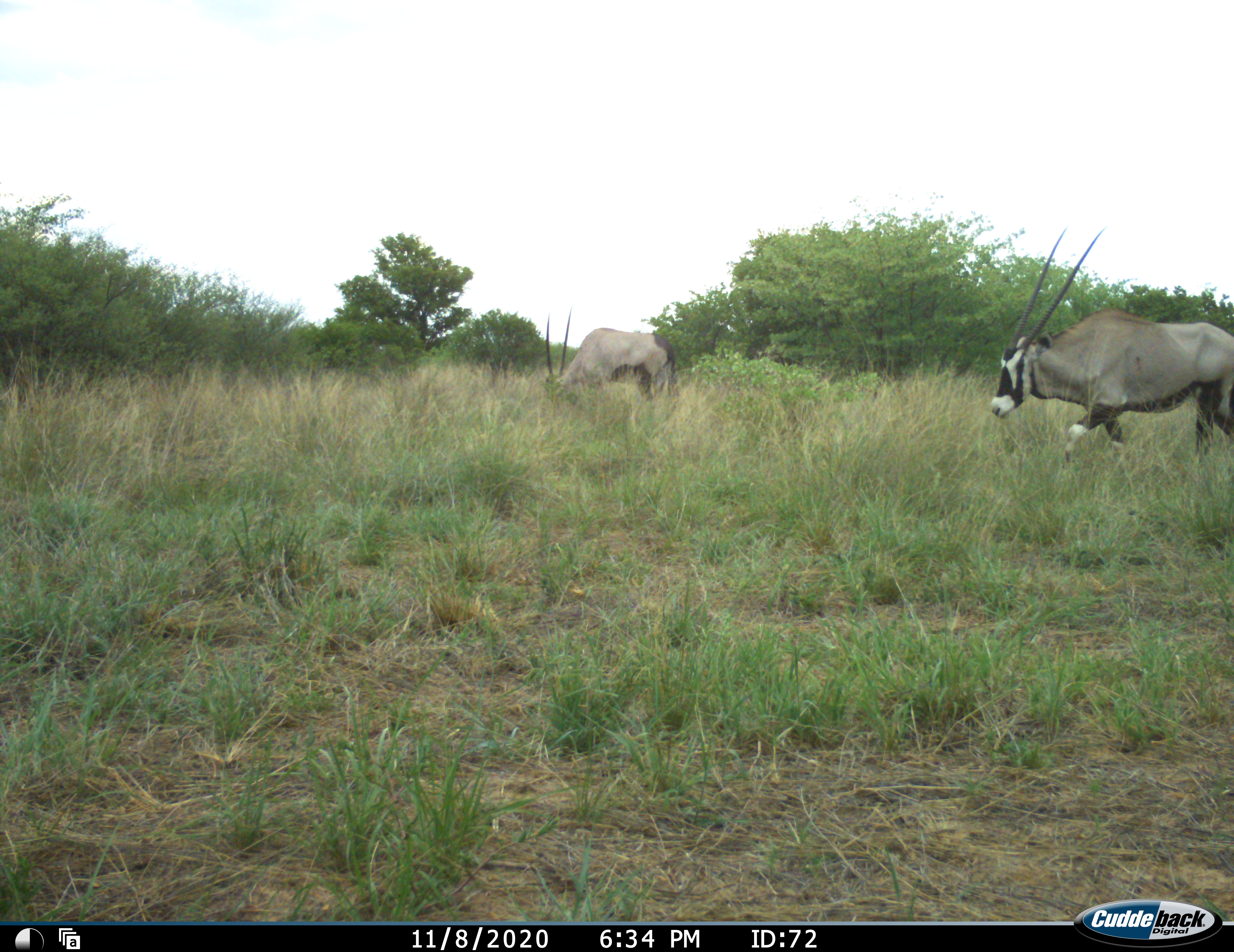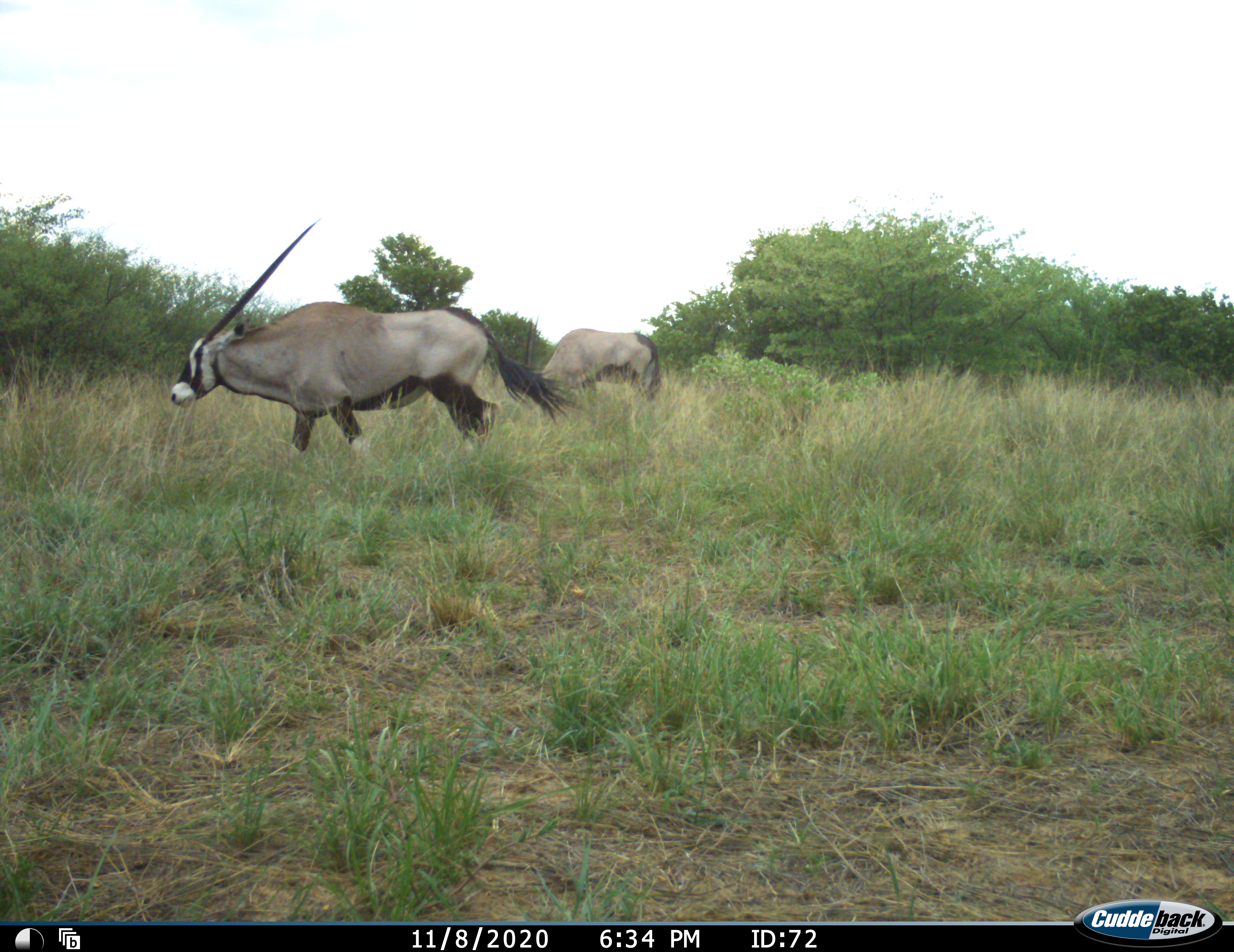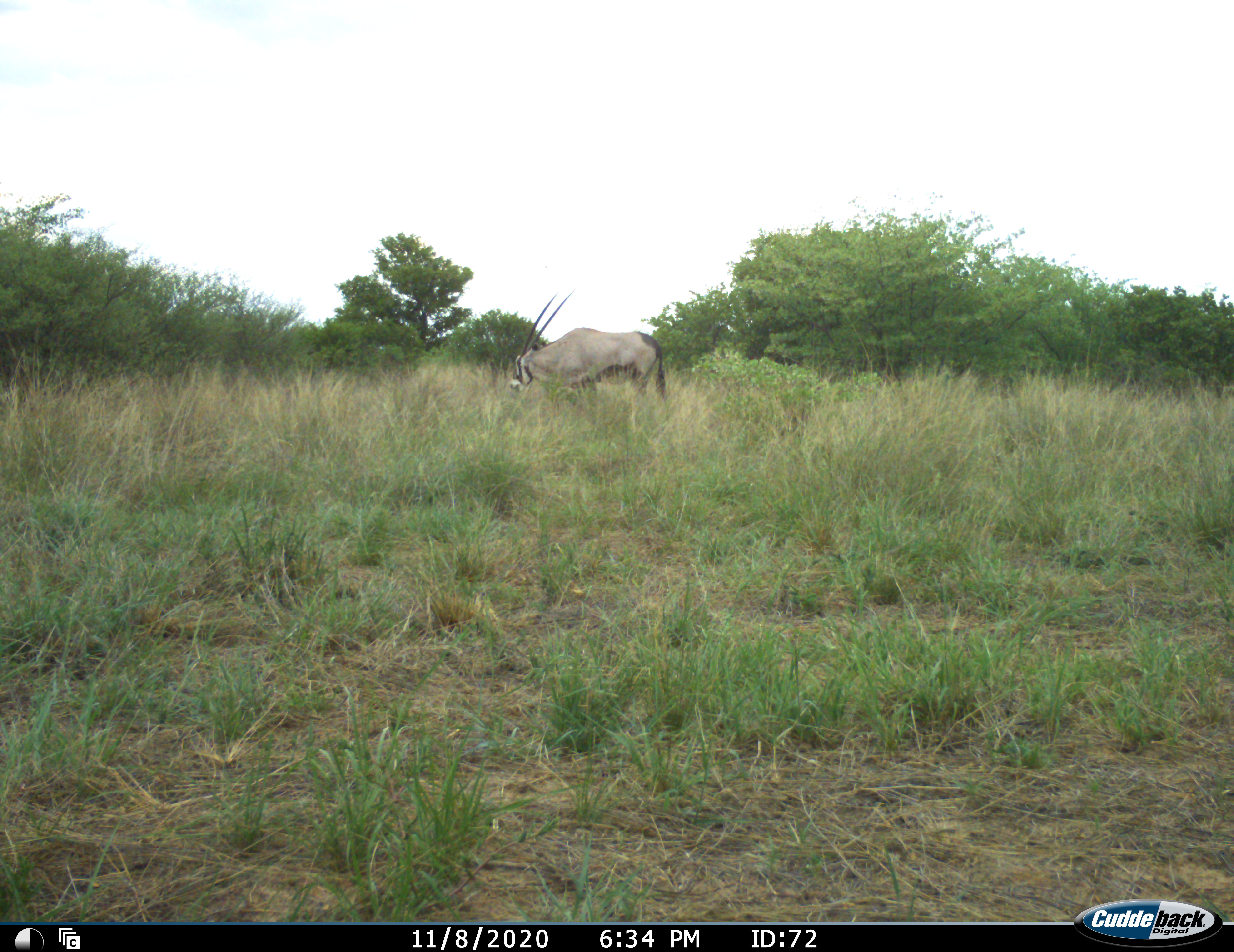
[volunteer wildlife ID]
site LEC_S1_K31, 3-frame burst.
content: unidentified animal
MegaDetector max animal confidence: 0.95